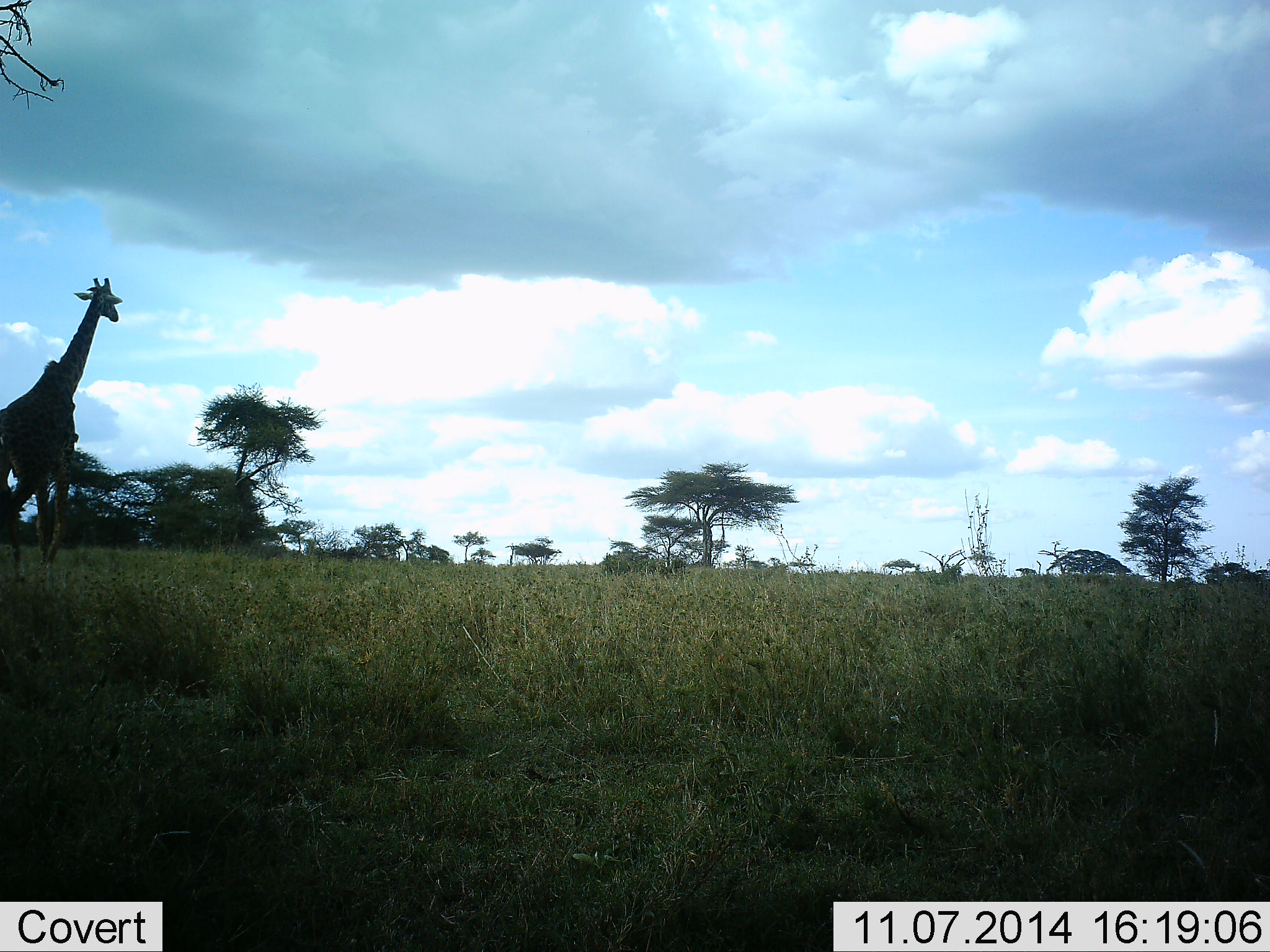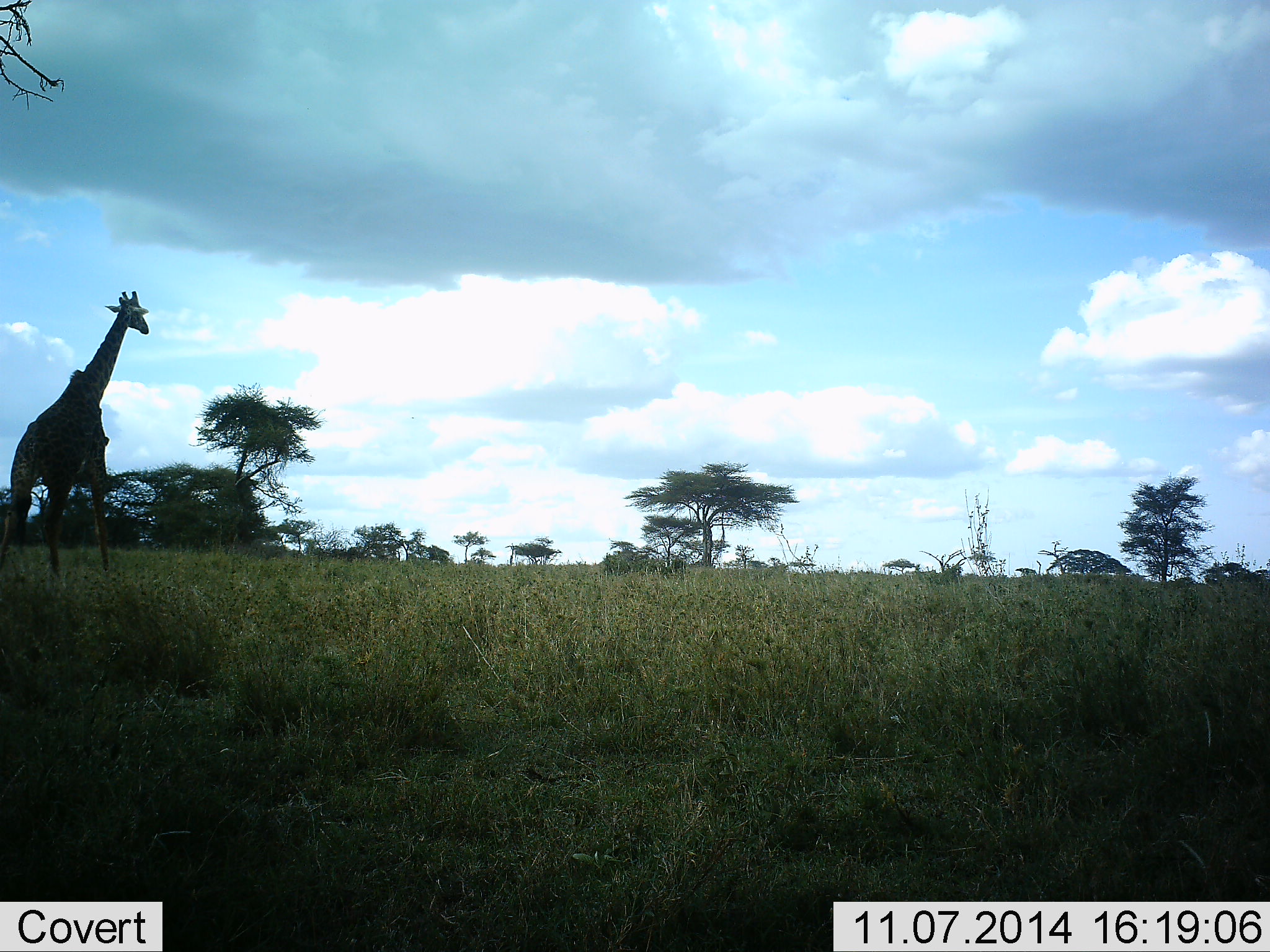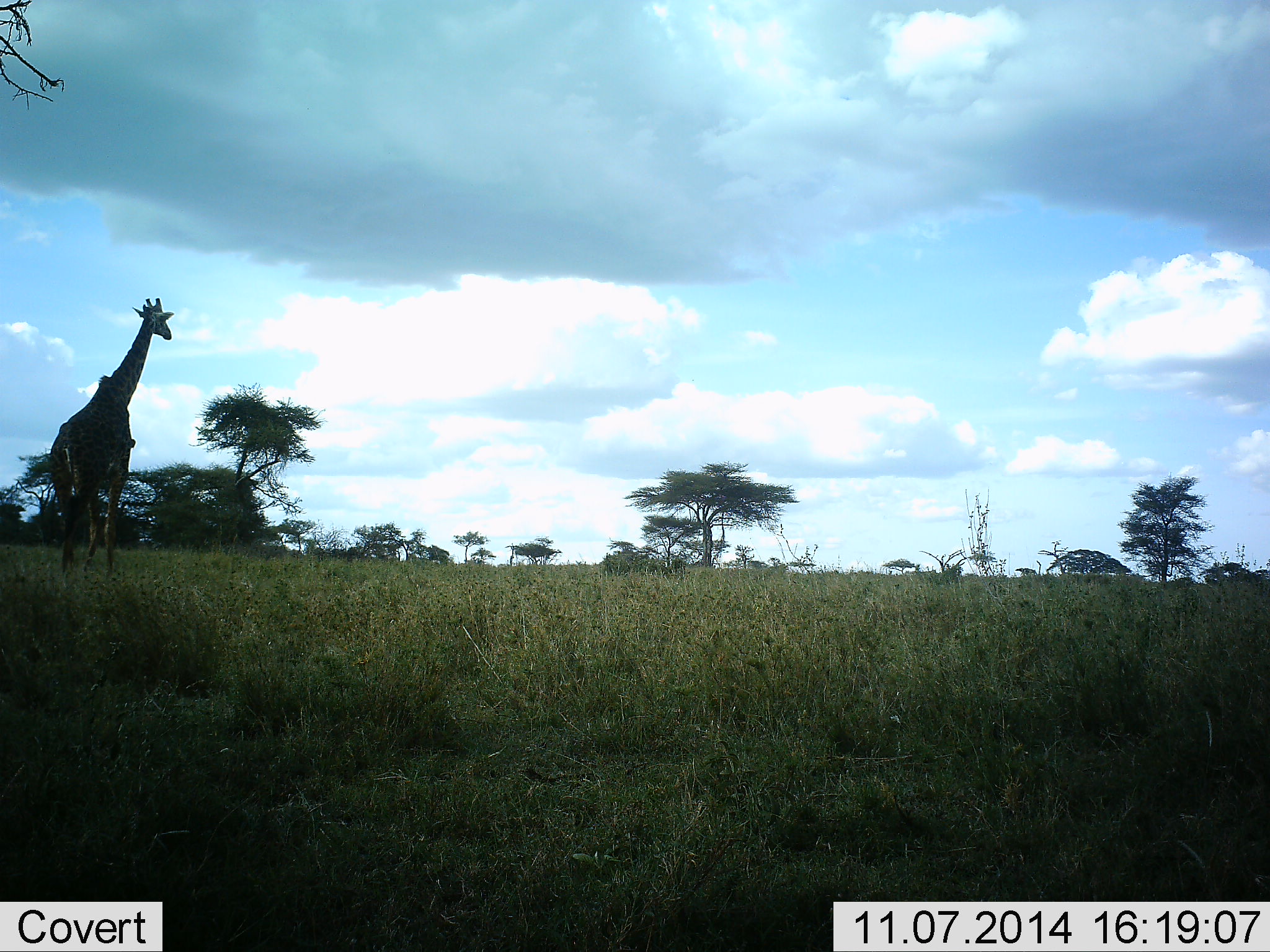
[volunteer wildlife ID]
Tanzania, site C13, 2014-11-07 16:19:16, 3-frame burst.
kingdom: Animalia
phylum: Chordata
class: Mammalia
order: Artiodactyla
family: Giraffidae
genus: Giraffa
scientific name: Giraffa camelopardalis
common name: giraffe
Giraffe (Giraffa camelopardalis), count 1. Behavior (volunteer vote fractions): standing 18%, resting 0%, moving 82%, interacting 0%. Young present (vote fraction): 0%. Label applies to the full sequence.